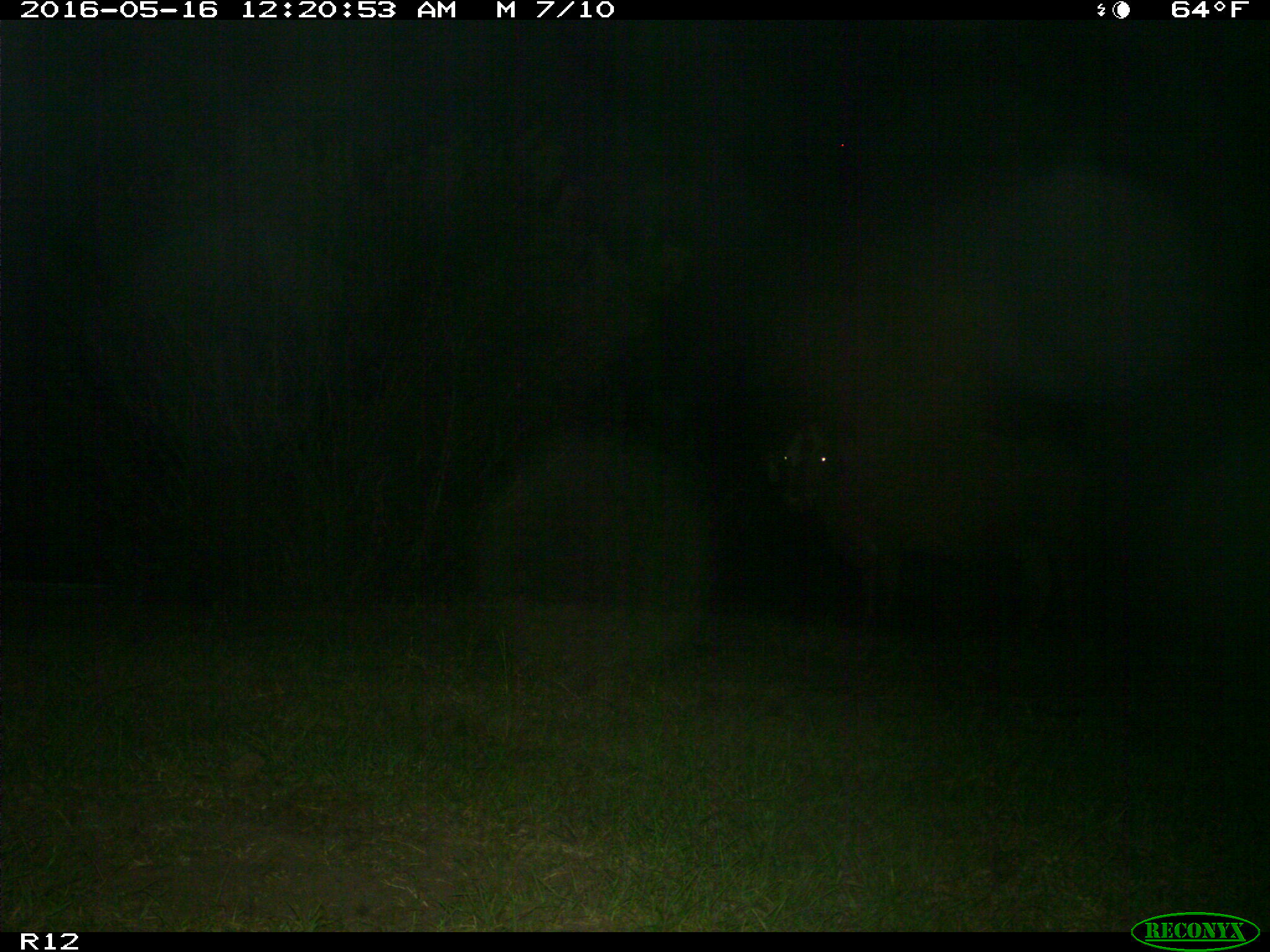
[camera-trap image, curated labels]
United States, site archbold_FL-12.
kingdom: Animalia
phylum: Chordata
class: Mammalia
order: Artiodactyla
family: Bovidae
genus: Bos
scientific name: Bos taurus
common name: domestic cow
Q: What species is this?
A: Bos taurus (domestic cow).